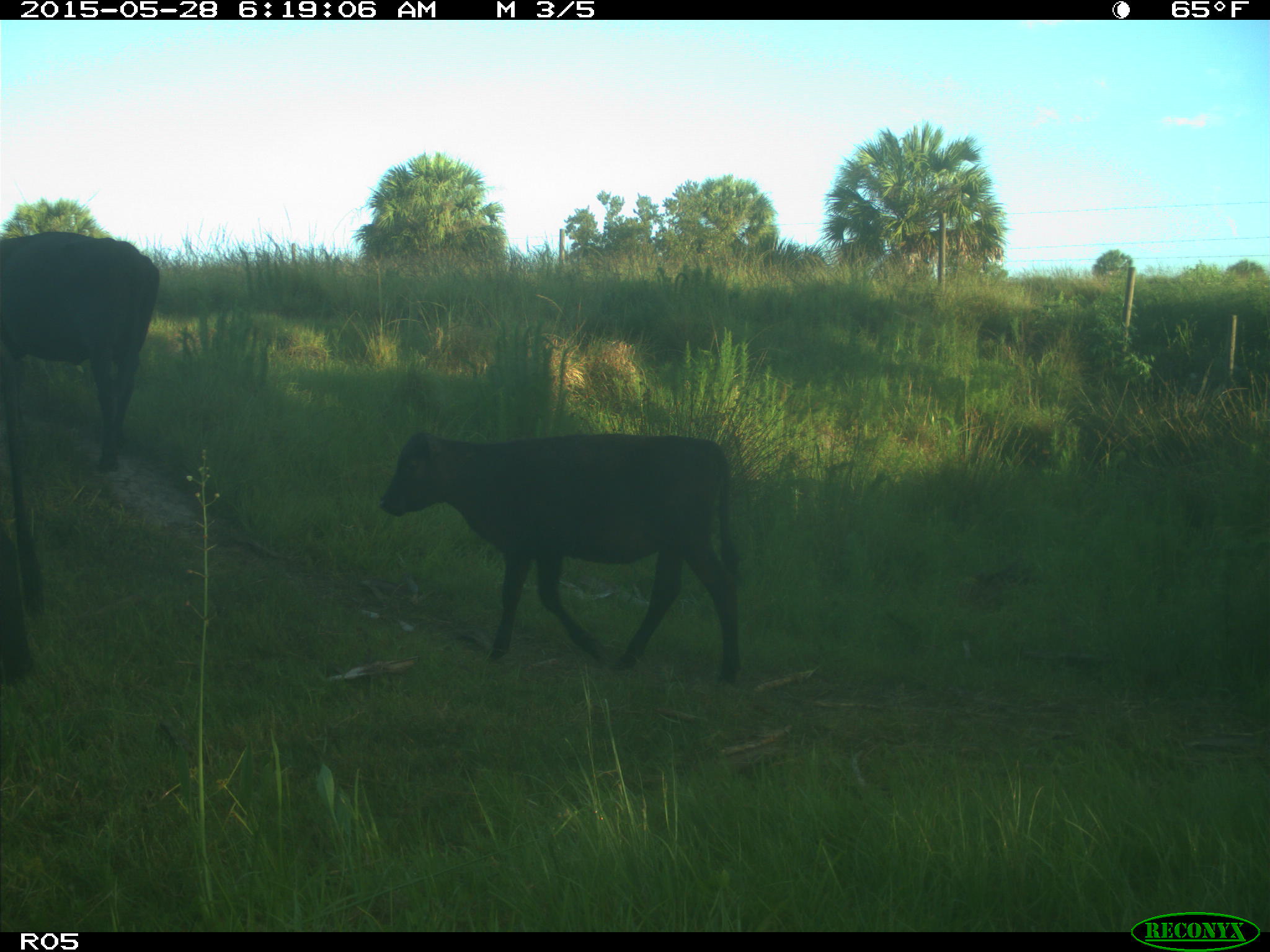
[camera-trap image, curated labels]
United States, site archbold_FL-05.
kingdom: Animalia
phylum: Chordata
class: Mammalia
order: Artiodactyla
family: Bovidae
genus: Bos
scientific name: Bos taurus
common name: domestic cow